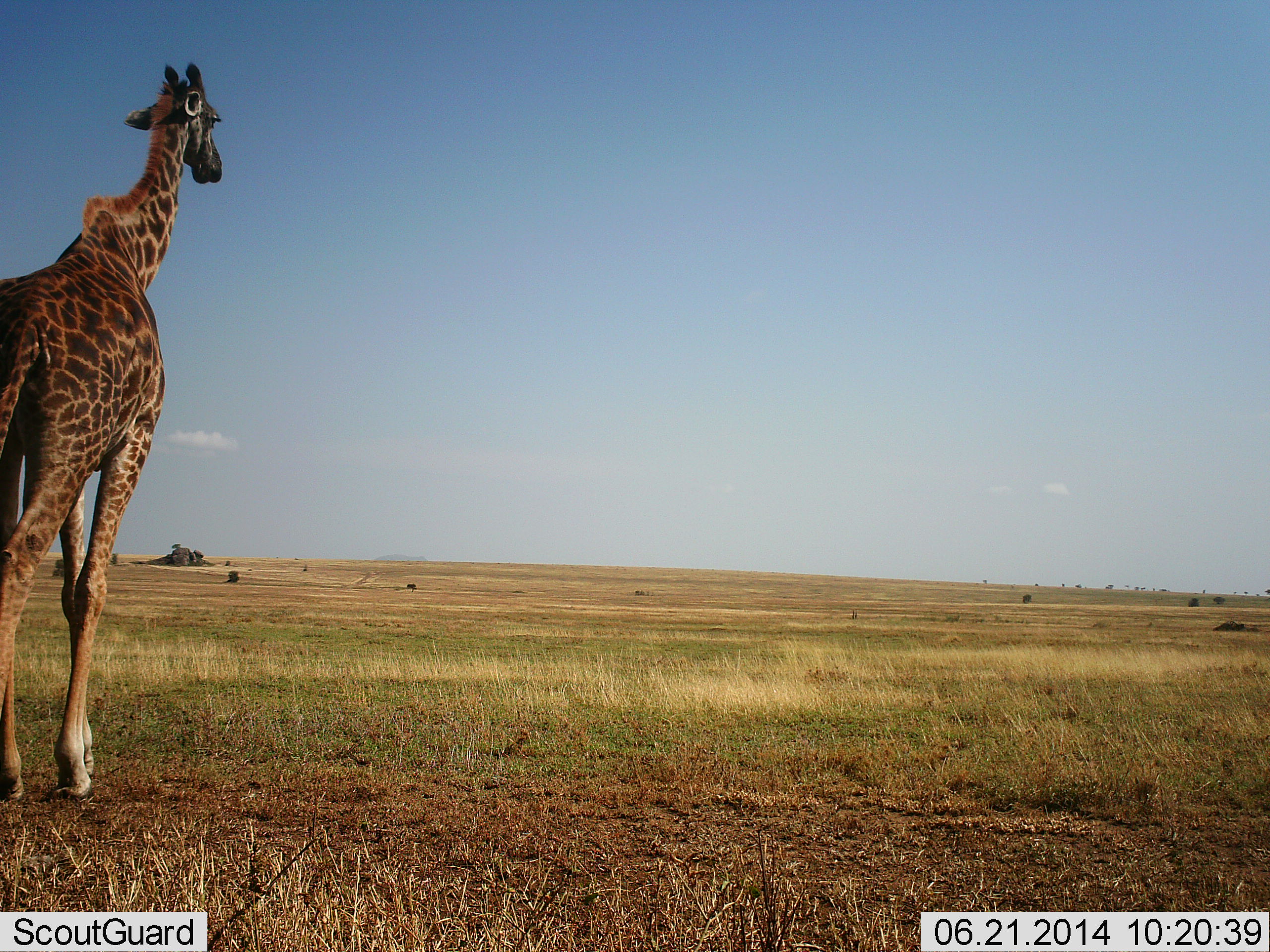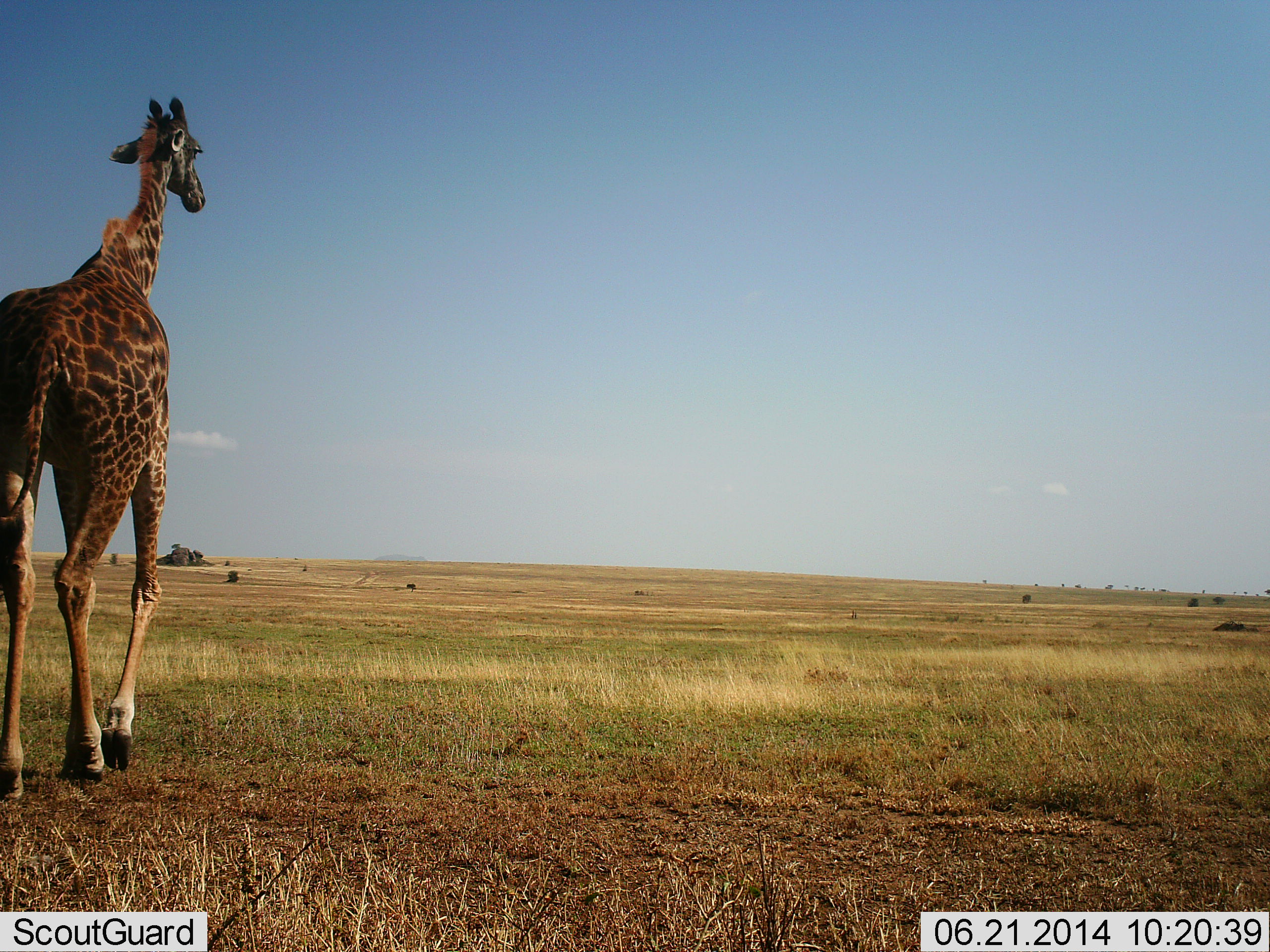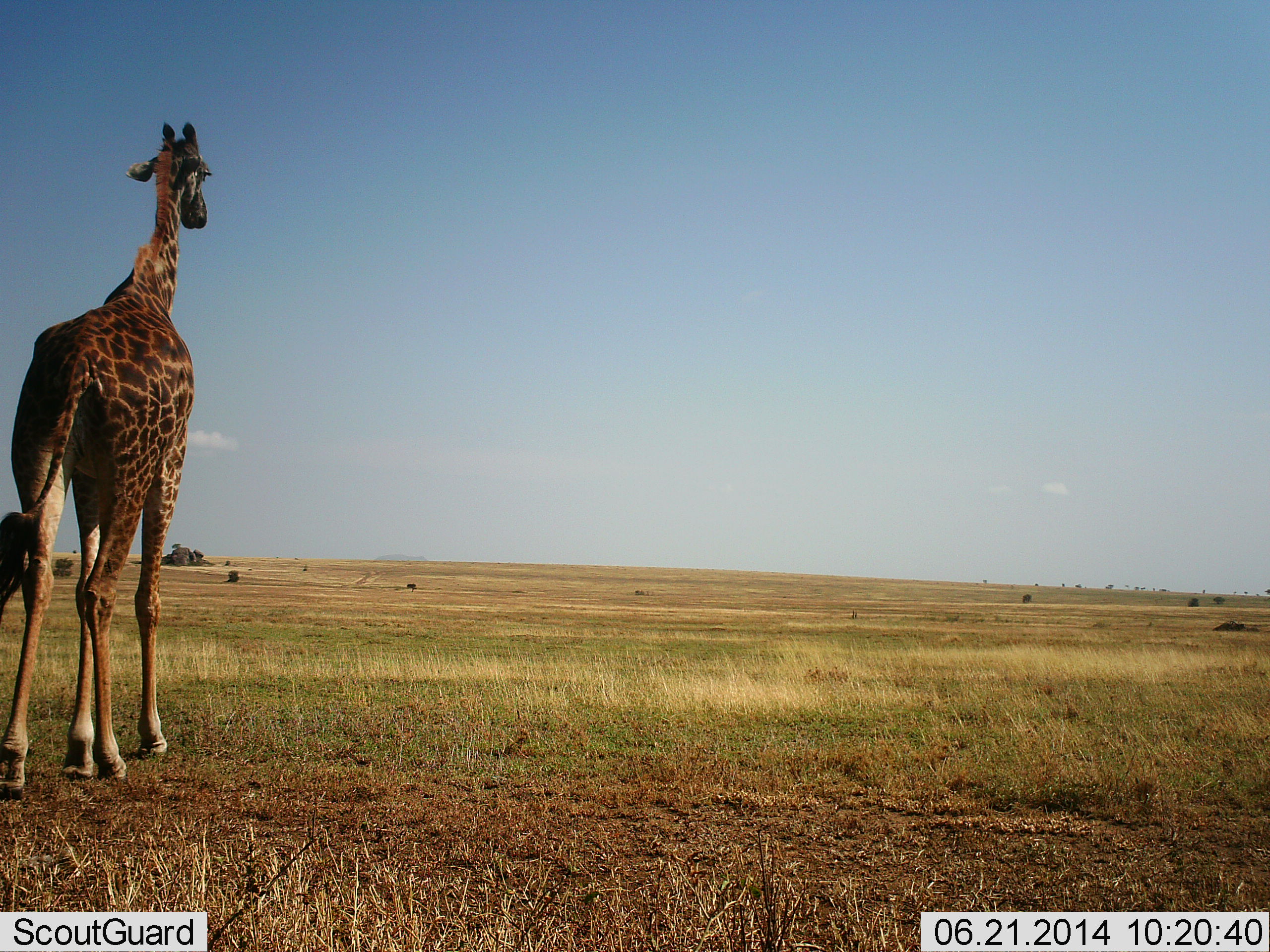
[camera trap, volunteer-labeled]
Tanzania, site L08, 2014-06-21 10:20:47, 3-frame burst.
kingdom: Animalia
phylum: Chordata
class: Mammalia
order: Artiodactyla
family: Giraffidae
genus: Giraffa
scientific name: Giraffa camelopardalis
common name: giraffe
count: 1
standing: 10%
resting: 0%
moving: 100%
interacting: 0%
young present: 0%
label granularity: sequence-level